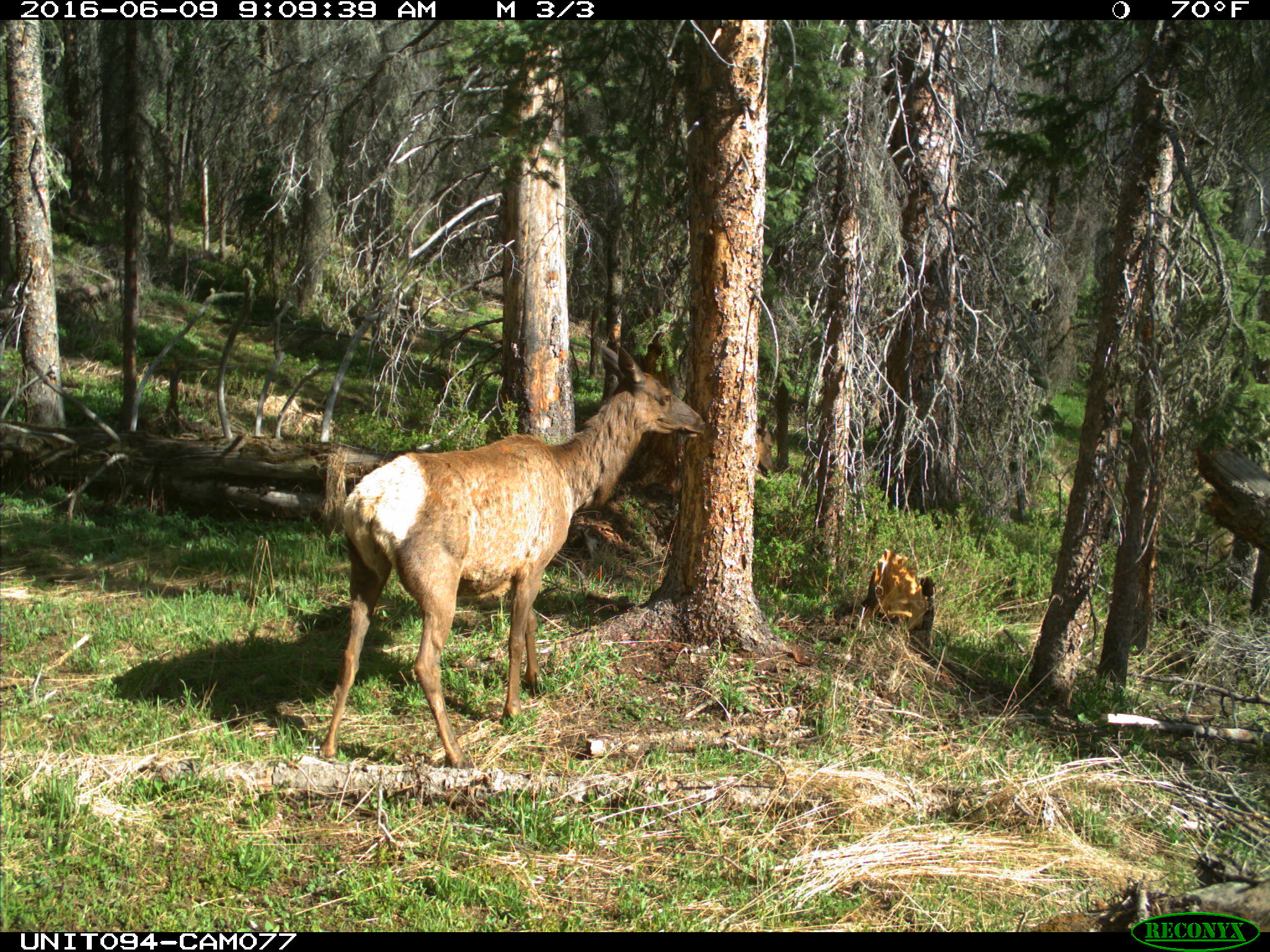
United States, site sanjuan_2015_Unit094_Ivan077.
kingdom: Animalia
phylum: Chordata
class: Mammalia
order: Artiodactyla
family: Cervidae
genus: Cervus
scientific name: Cervus elaphus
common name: red deer